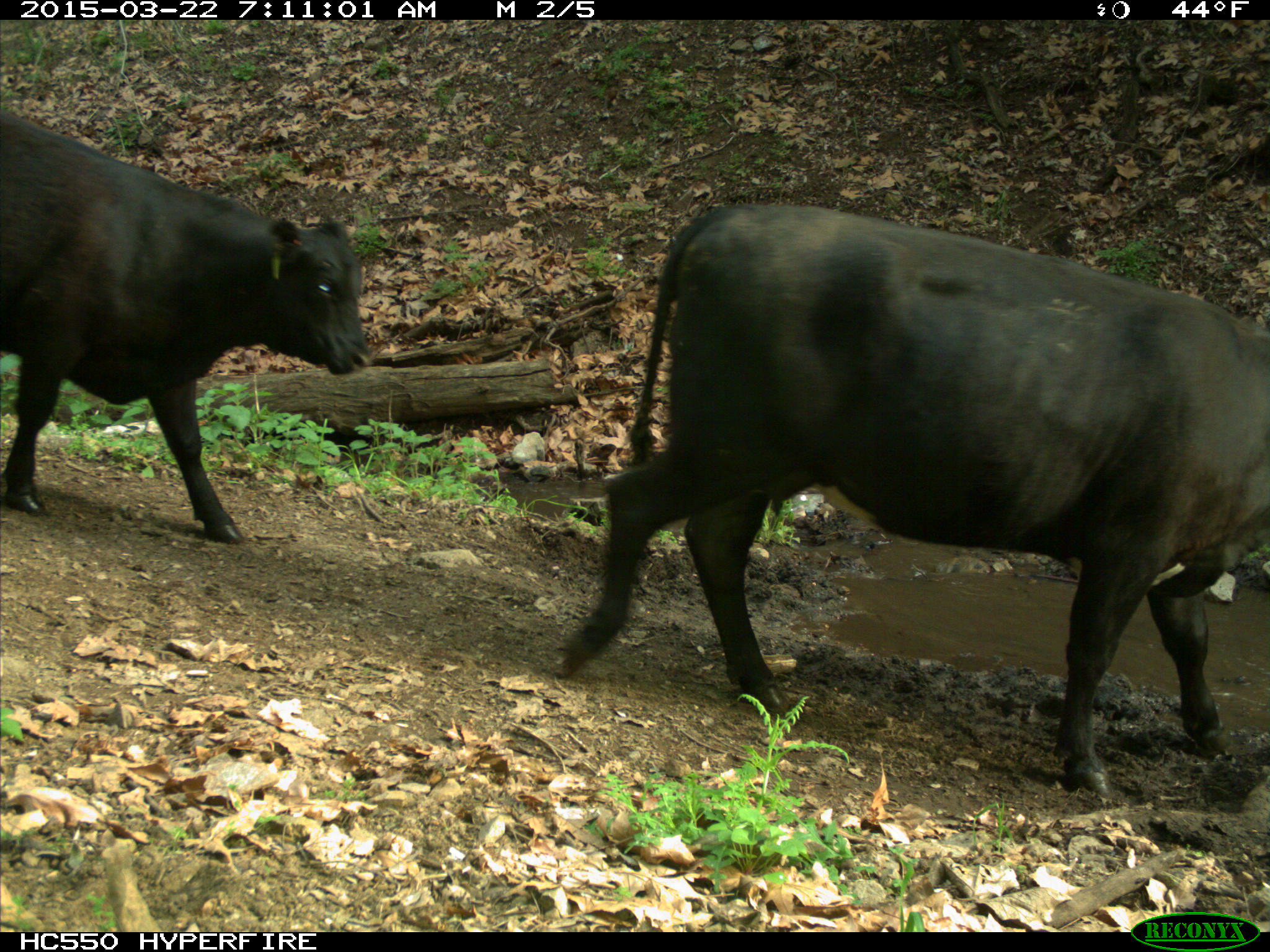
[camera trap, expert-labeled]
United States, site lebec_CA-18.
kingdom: Animalia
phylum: Chordata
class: Mammalia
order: Artiodactyla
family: Bovidae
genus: Bos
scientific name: Bos taurus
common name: domestic cow